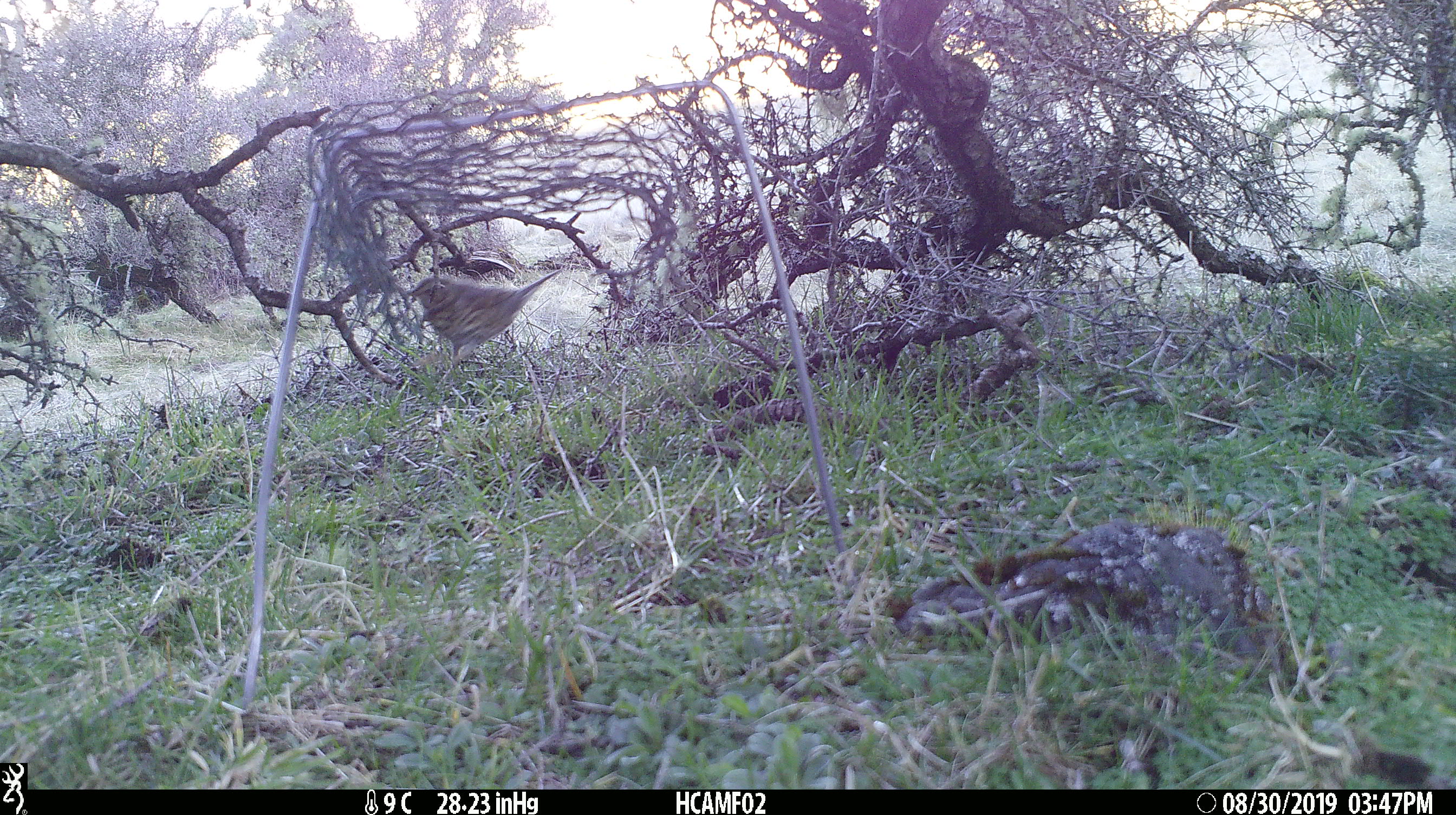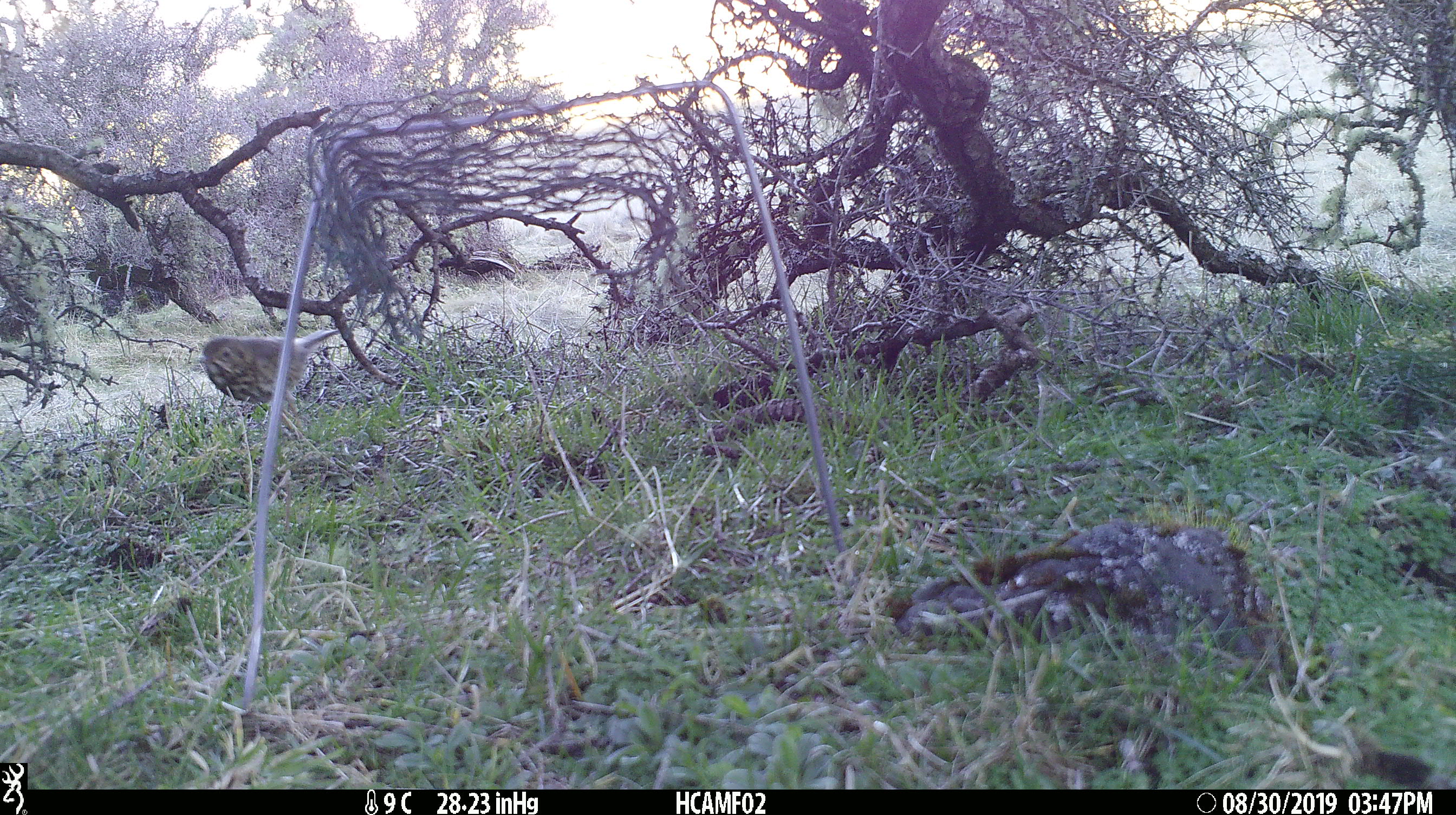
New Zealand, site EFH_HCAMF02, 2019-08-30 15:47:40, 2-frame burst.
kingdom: Animalia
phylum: Chordata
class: Aves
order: Passeriformes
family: Turdidae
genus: Turdus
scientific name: Turdus philomelos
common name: song thrush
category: thrush